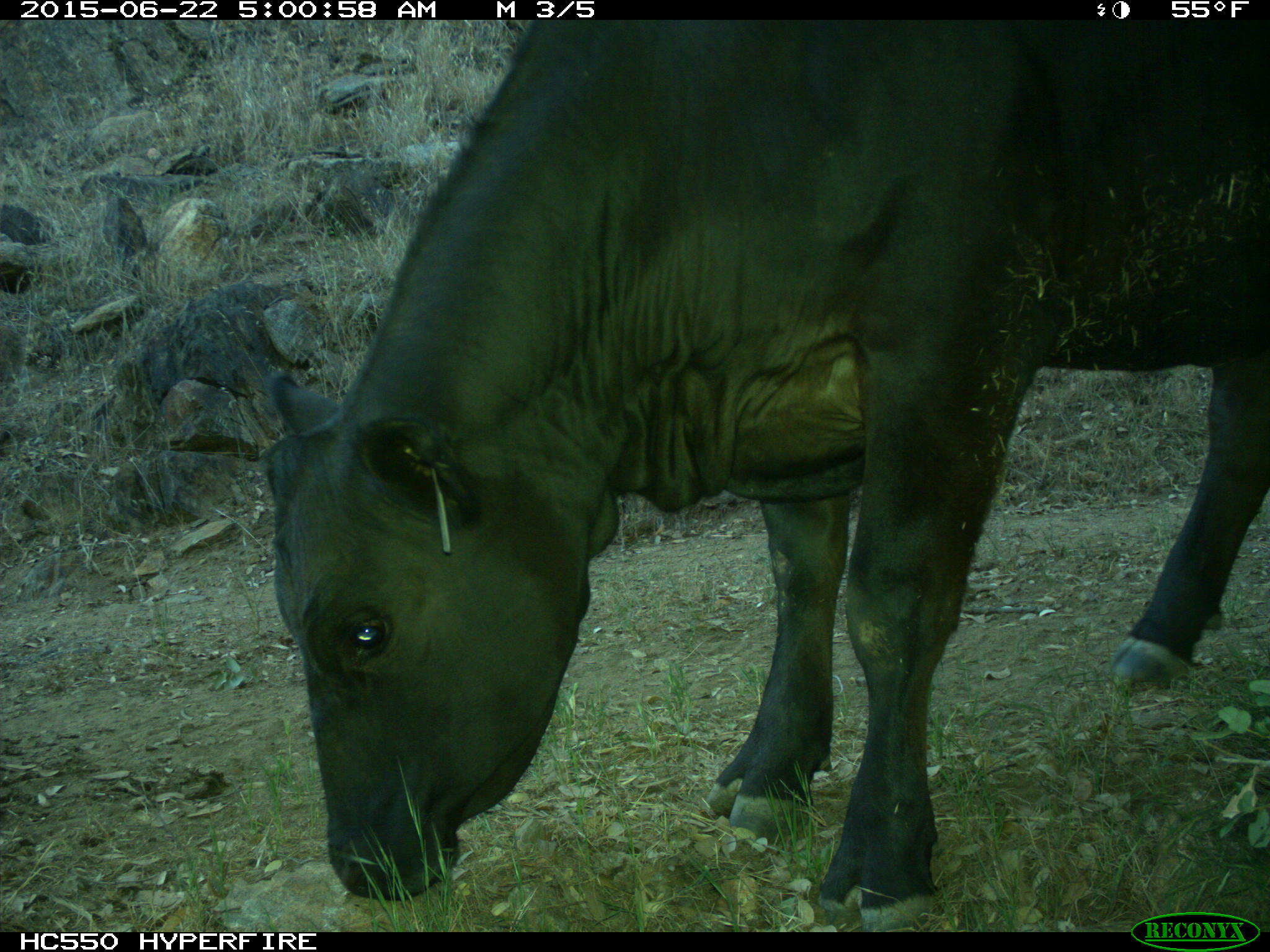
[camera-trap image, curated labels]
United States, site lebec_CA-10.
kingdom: Animalia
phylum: Chordata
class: Mammalia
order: Artiodactyla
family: Bovidae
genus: Bos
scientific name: Bos taurus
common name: domestic cow